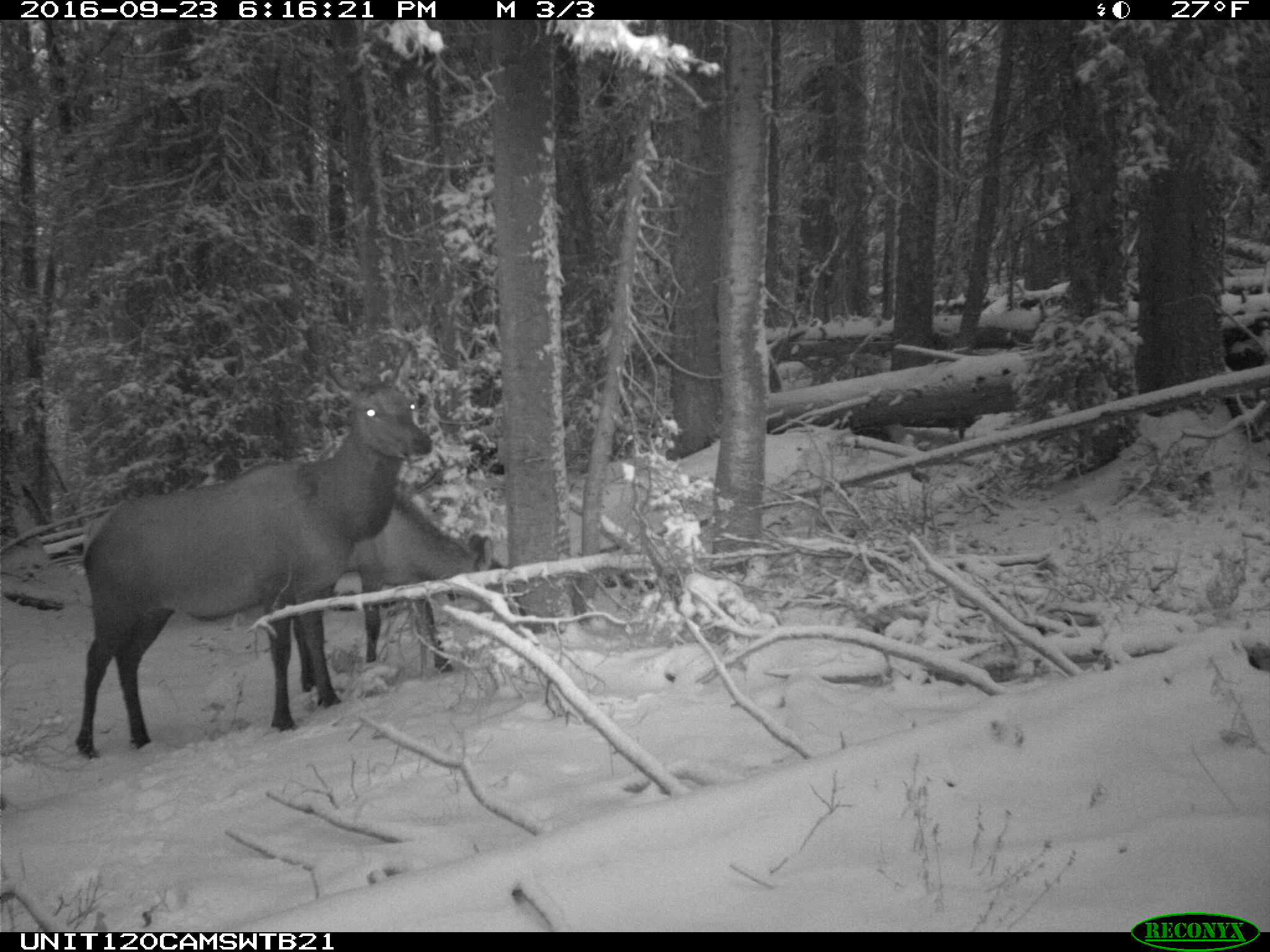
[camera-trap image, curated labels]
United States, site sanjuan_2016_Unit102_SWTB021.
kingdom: Animalia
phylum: Chordata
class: Mammalia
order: Artiodactyla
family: Cervidae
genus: Cervus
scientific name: Cervus elaphus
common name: red deer